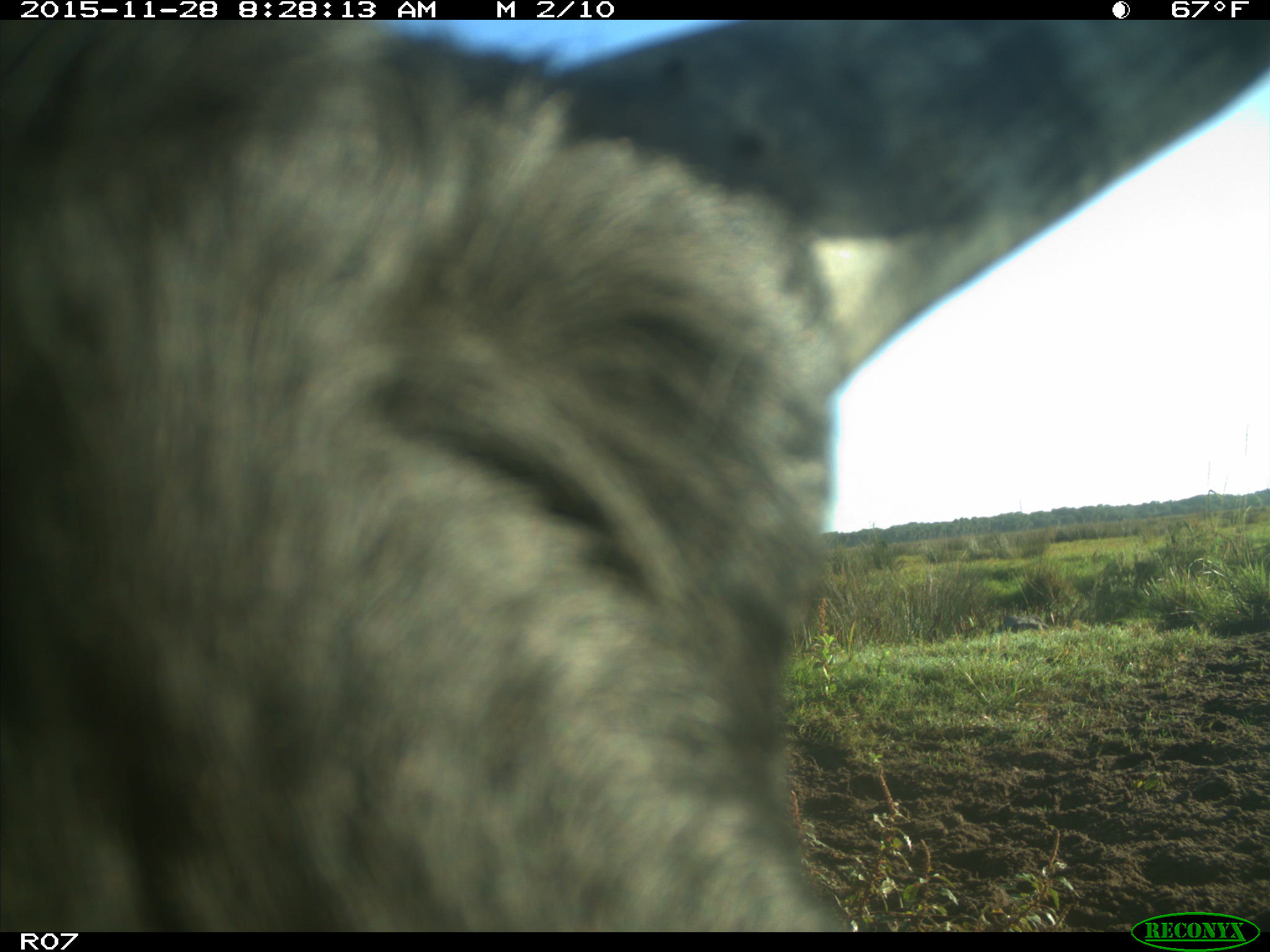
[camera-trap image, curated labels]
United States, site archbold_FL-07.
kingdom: Animalia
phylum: Chordata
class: Mammalia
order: Artiodactyla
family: Bovidae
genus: Bos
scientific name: Bos taurus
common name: domestic cow